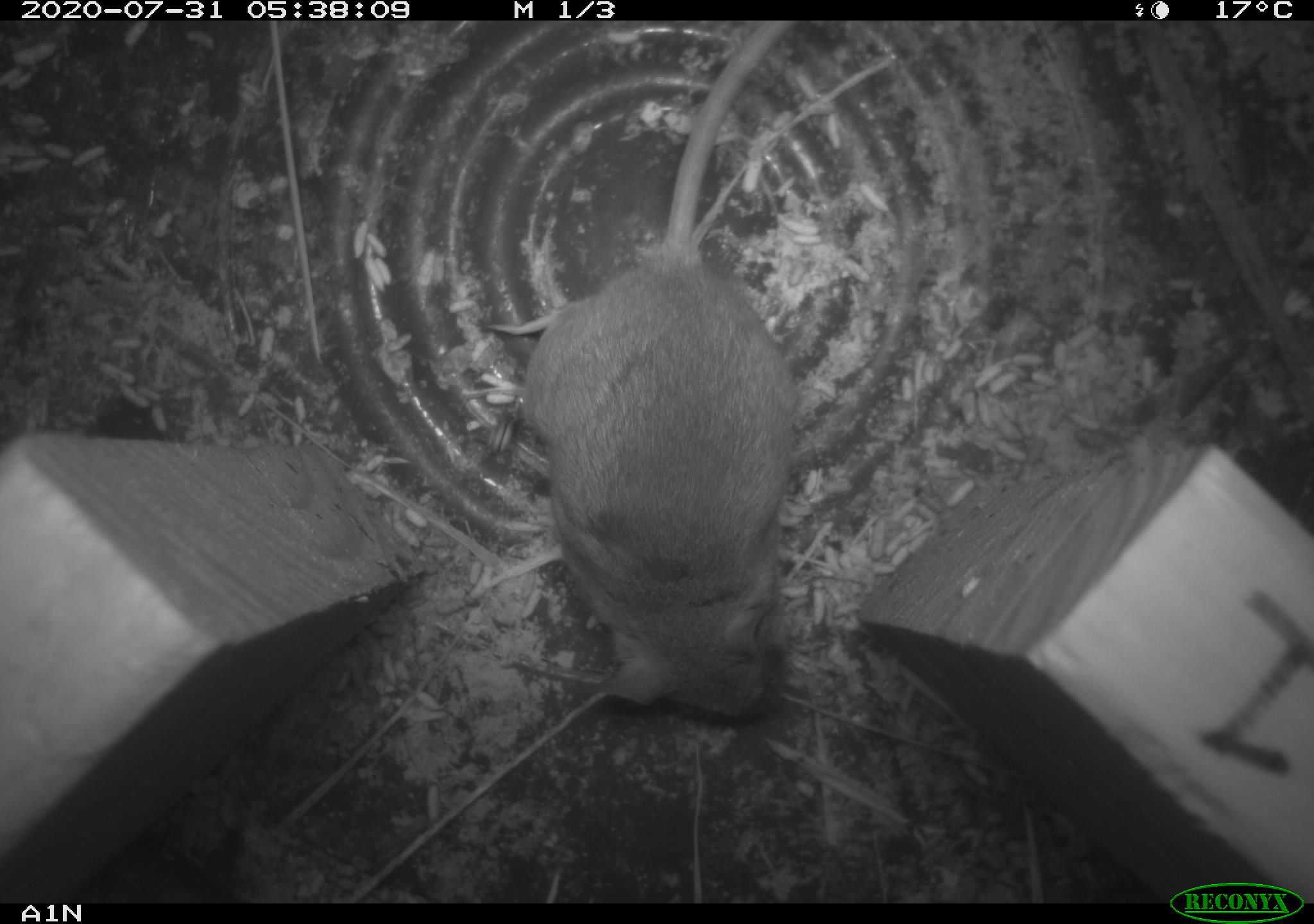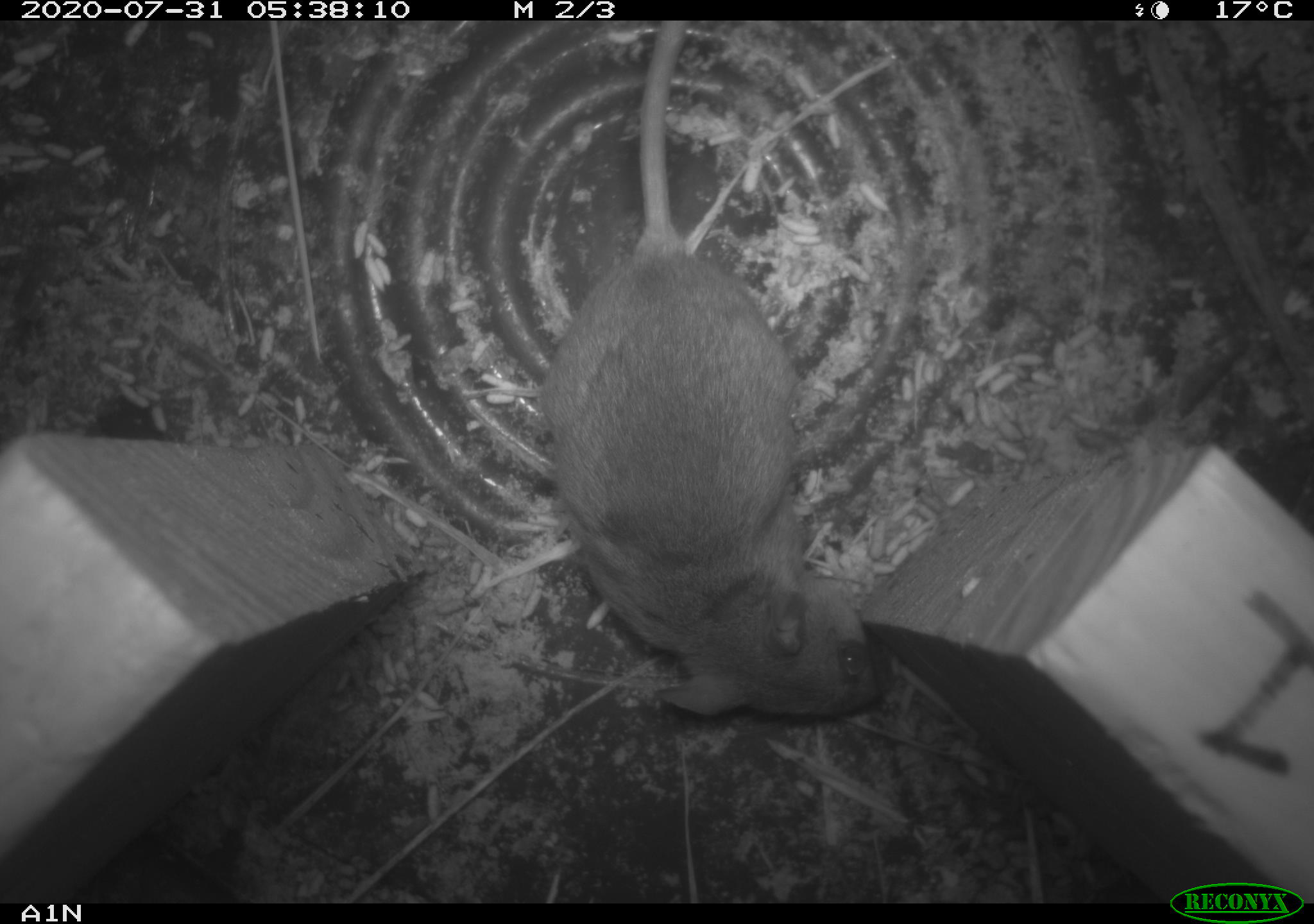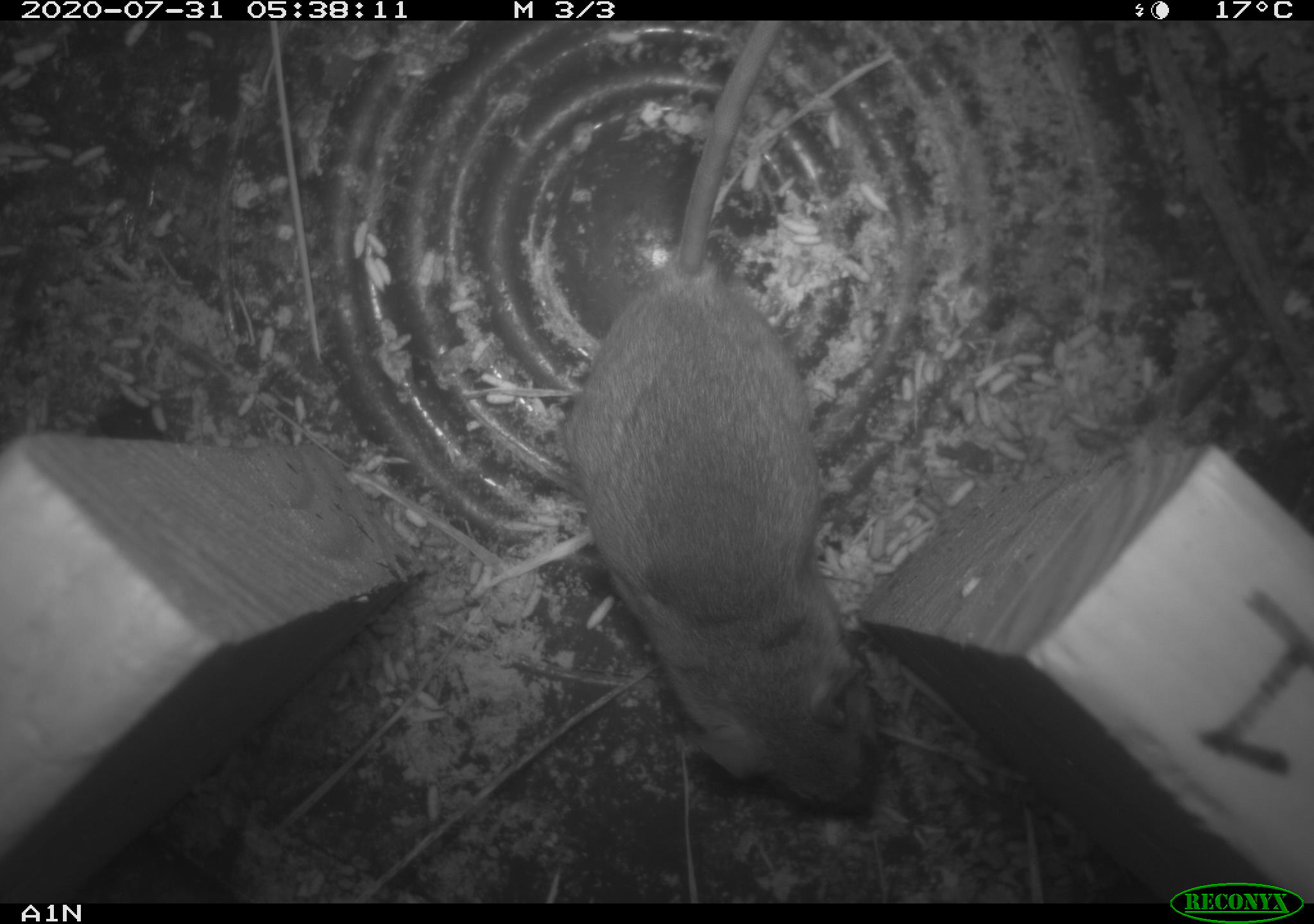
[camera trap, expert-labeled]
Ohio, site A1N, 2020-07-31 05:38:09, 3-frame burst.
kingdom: Animalia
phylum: Chordata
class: Mammalia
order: Rodentia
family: Cricetidae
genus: Peromyscus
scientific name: Peromyscus leucopus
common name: white-footed mouse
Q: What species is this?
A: White-footed mouse (Peromyscus leucopus).